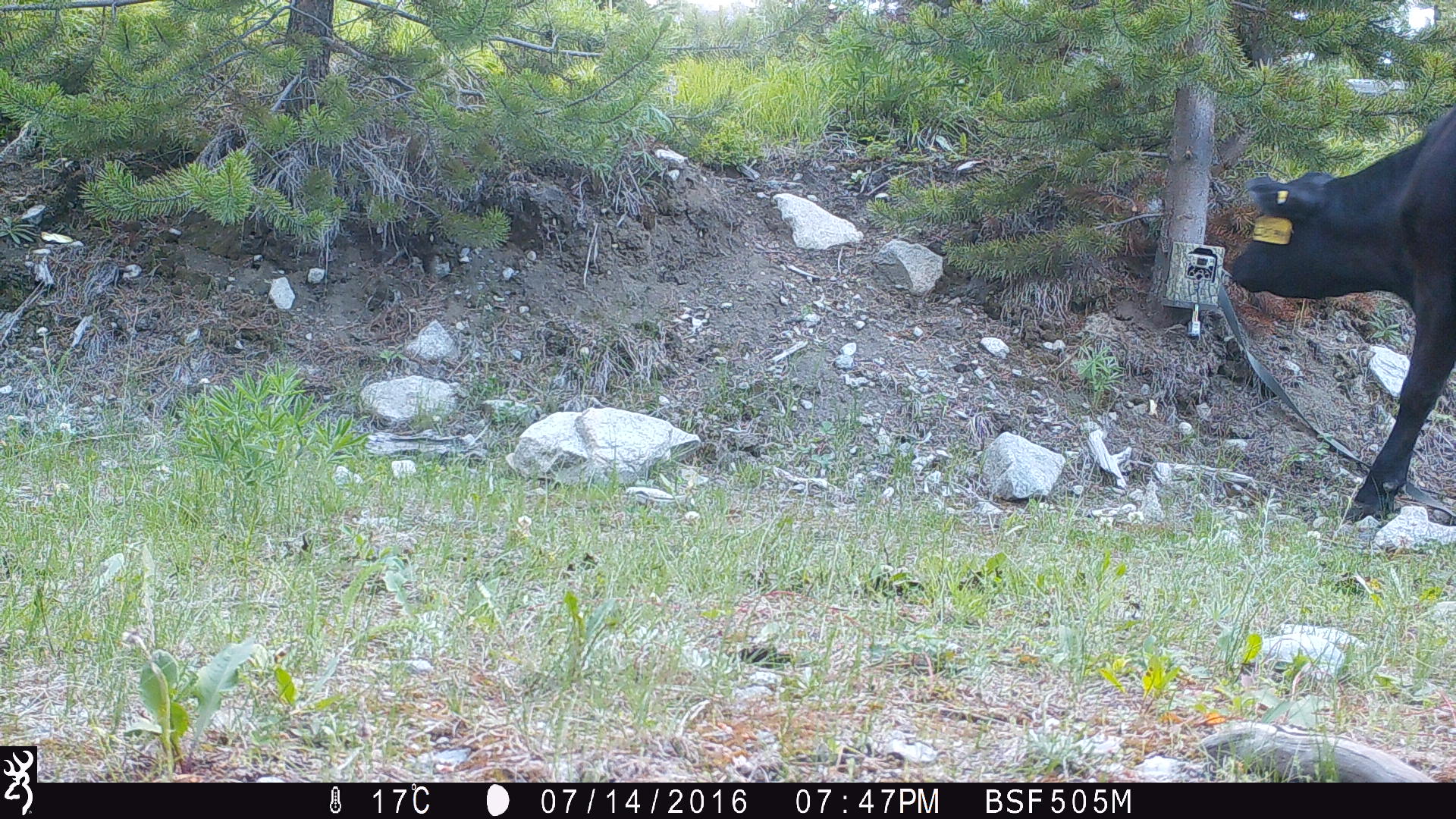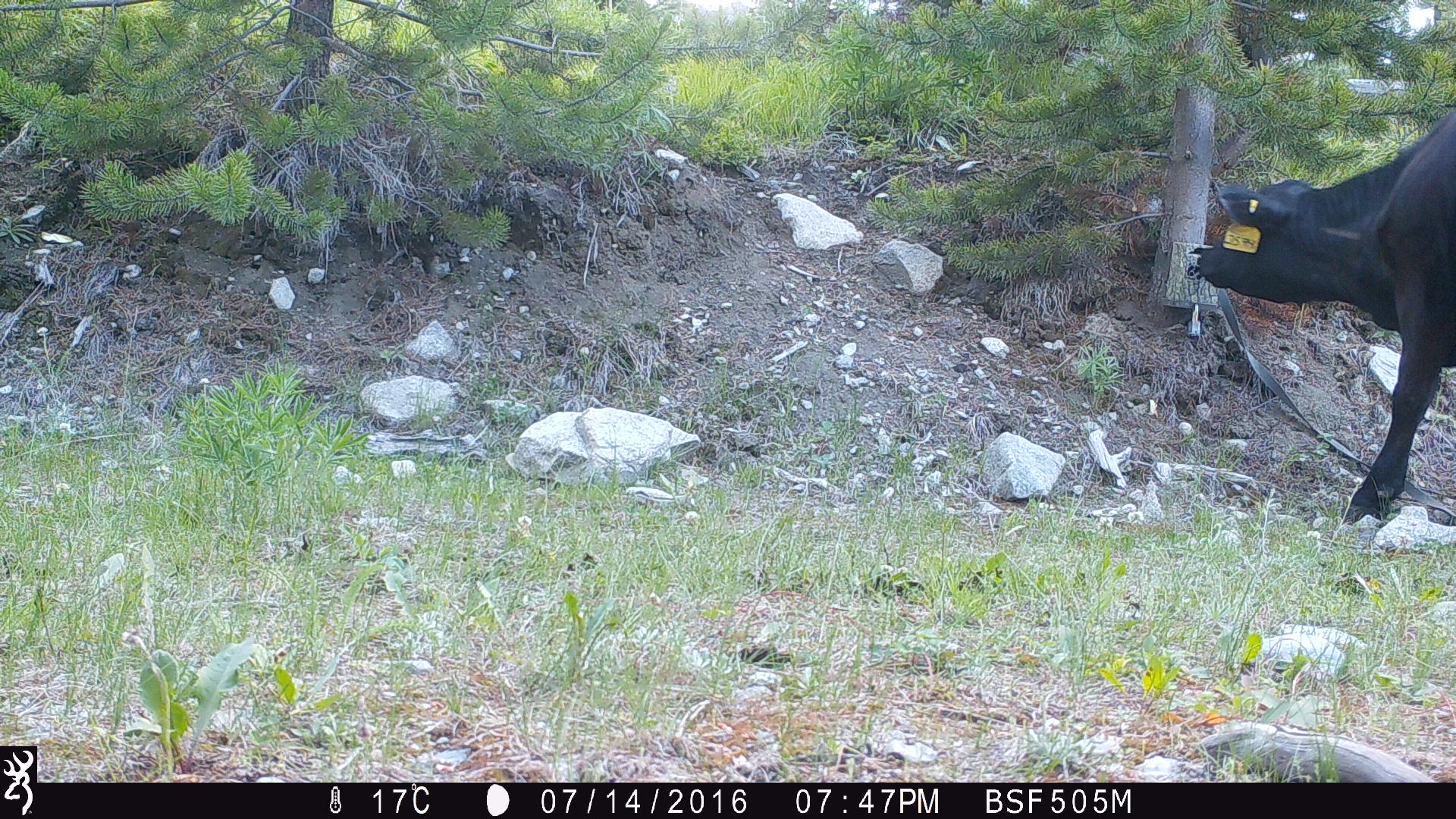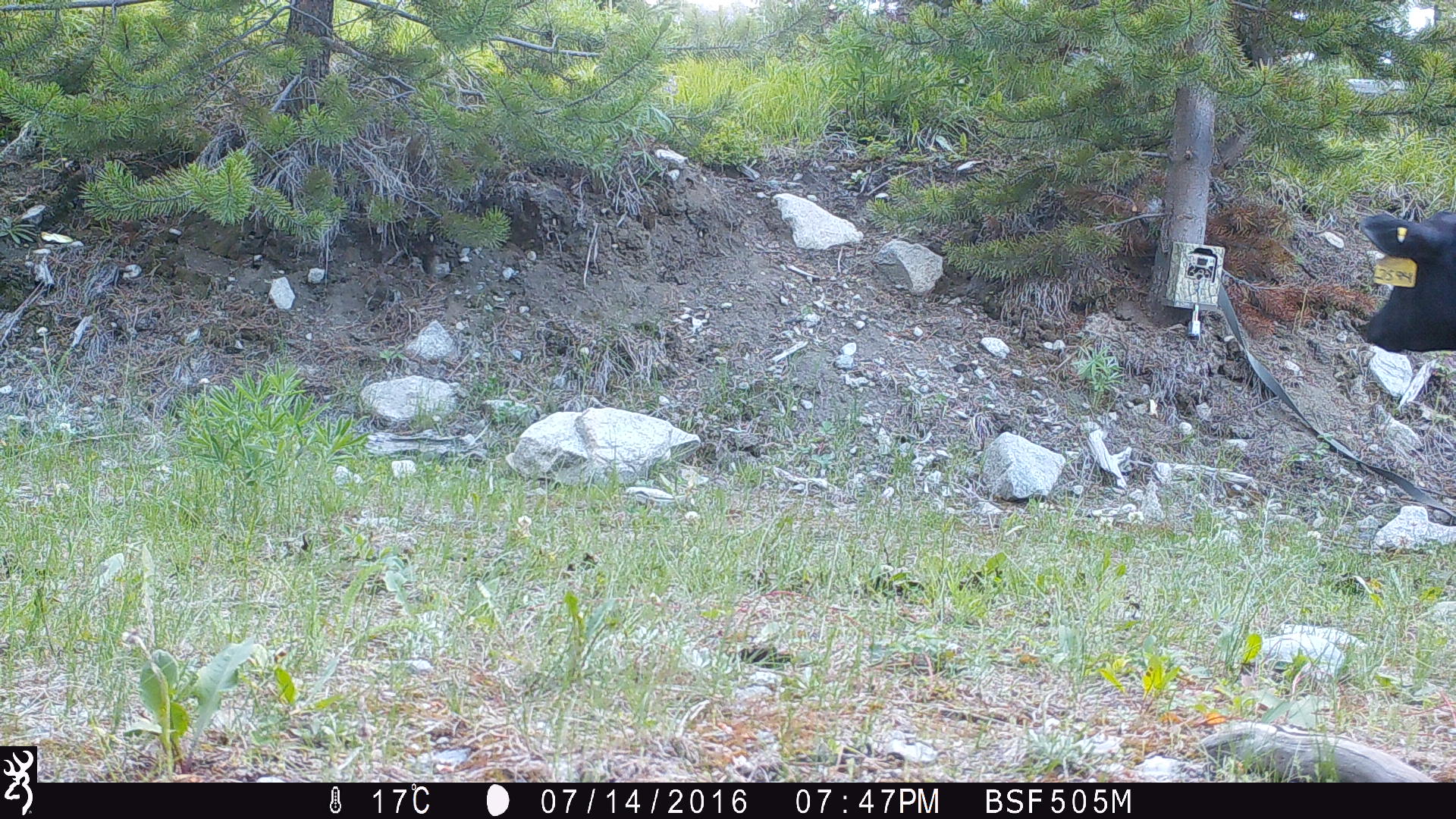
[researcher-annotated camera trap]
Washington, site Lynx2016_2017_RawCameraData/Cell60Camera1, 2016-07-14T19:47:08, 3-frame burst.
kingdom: Animalia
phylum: Chordata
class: Mammalia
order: Artiodactyla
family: Bovidae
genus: Bos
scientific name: Bos taurus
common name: domestic cattle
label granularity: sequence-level